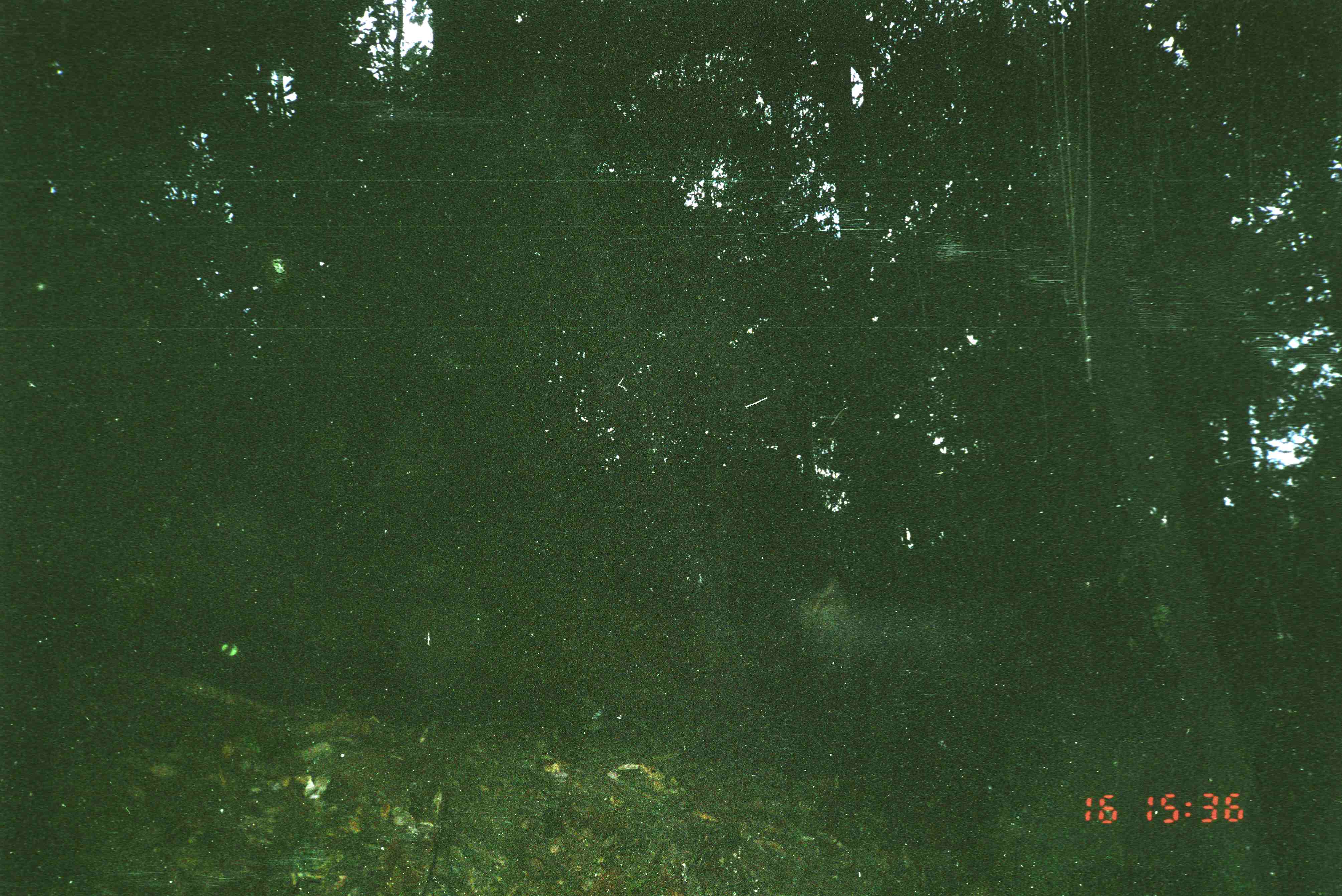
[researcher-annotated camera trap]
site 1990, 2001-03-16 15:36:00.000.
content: unidentified animal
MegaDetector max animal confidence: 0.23